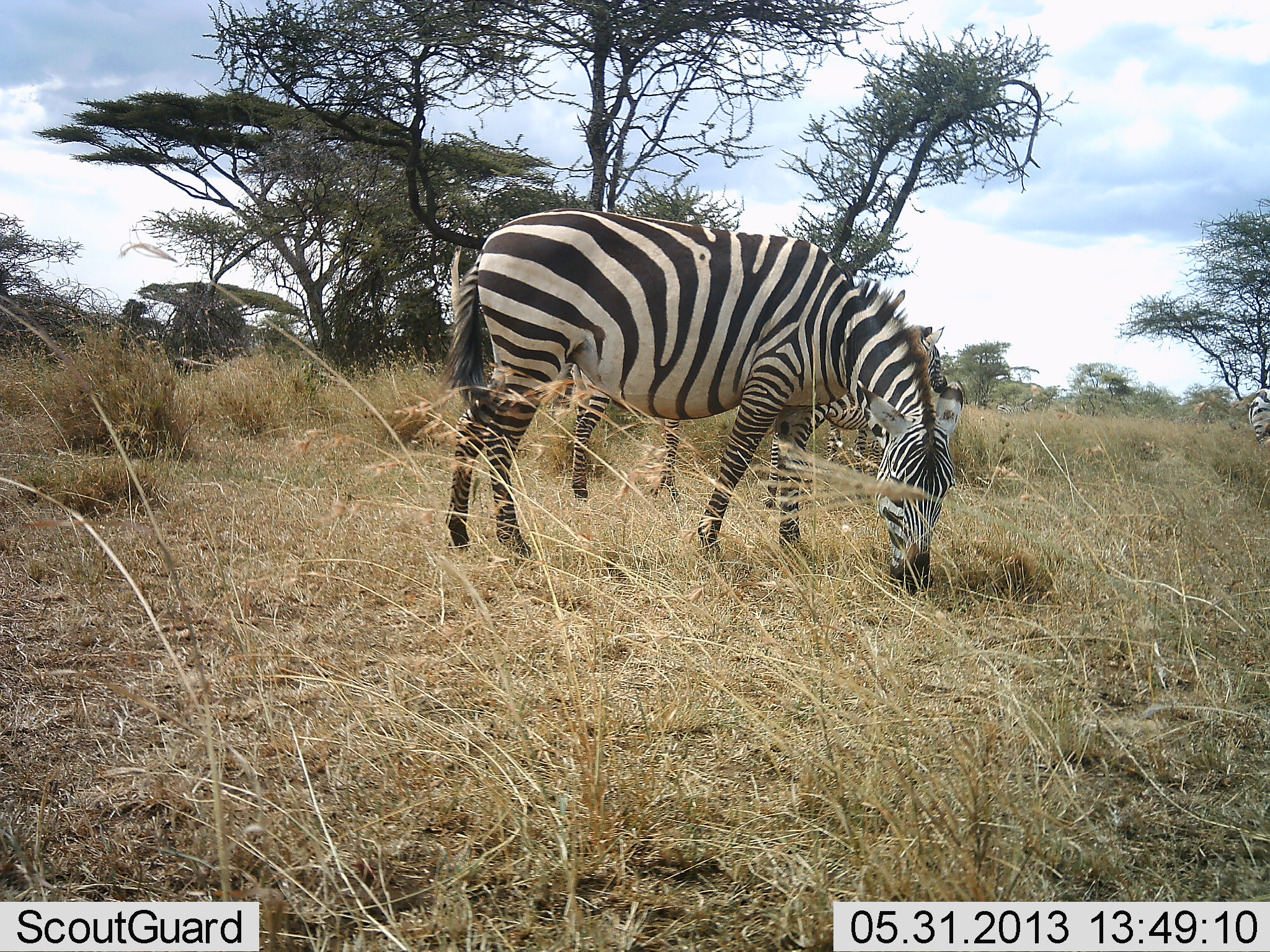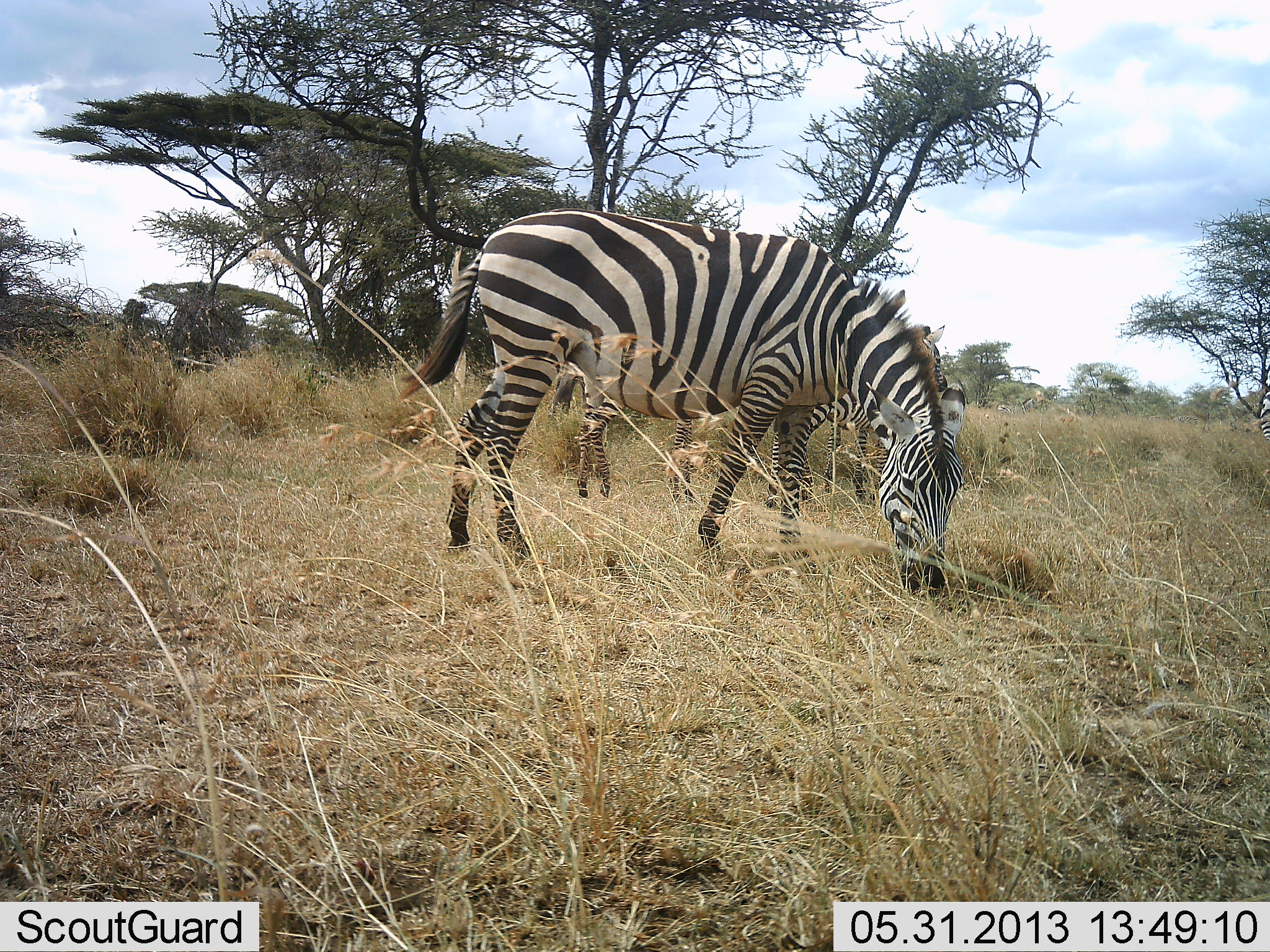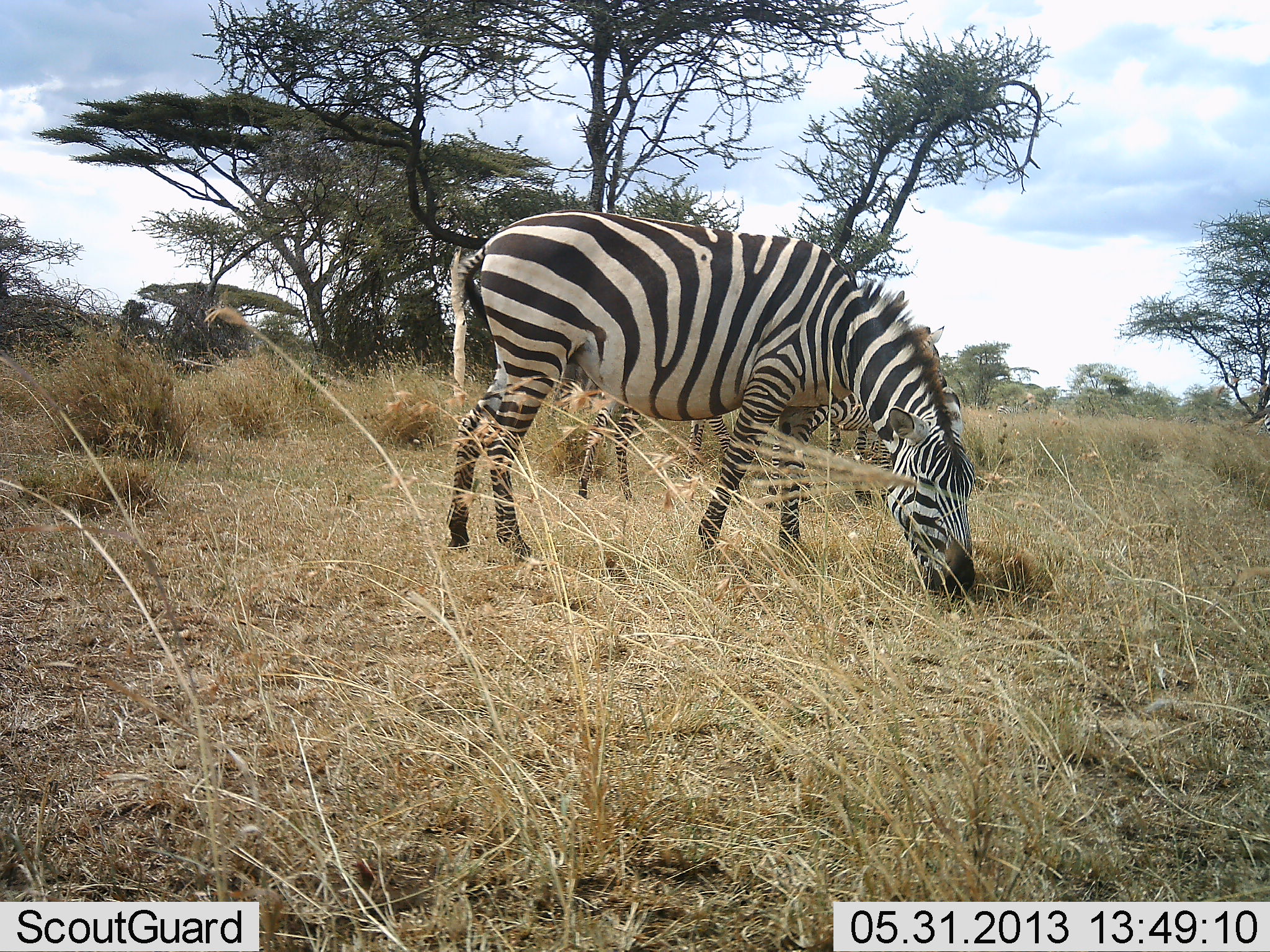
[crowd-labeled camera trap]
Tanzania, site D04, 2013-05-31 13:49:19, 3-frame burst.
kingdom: Animalia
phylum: Chordata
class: Mammalia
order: Perissodactyla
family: Equidae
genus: Equus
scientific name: Equus quagga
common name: plains zebra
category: zebra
Zebra (plains zebra) (Equus quagga), count 3. Behavior (volunteer vote fractions): standing 40%, resting 0%, moving 0%, interacting 0%. Young present (vote fraction): 0%. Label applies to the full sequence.